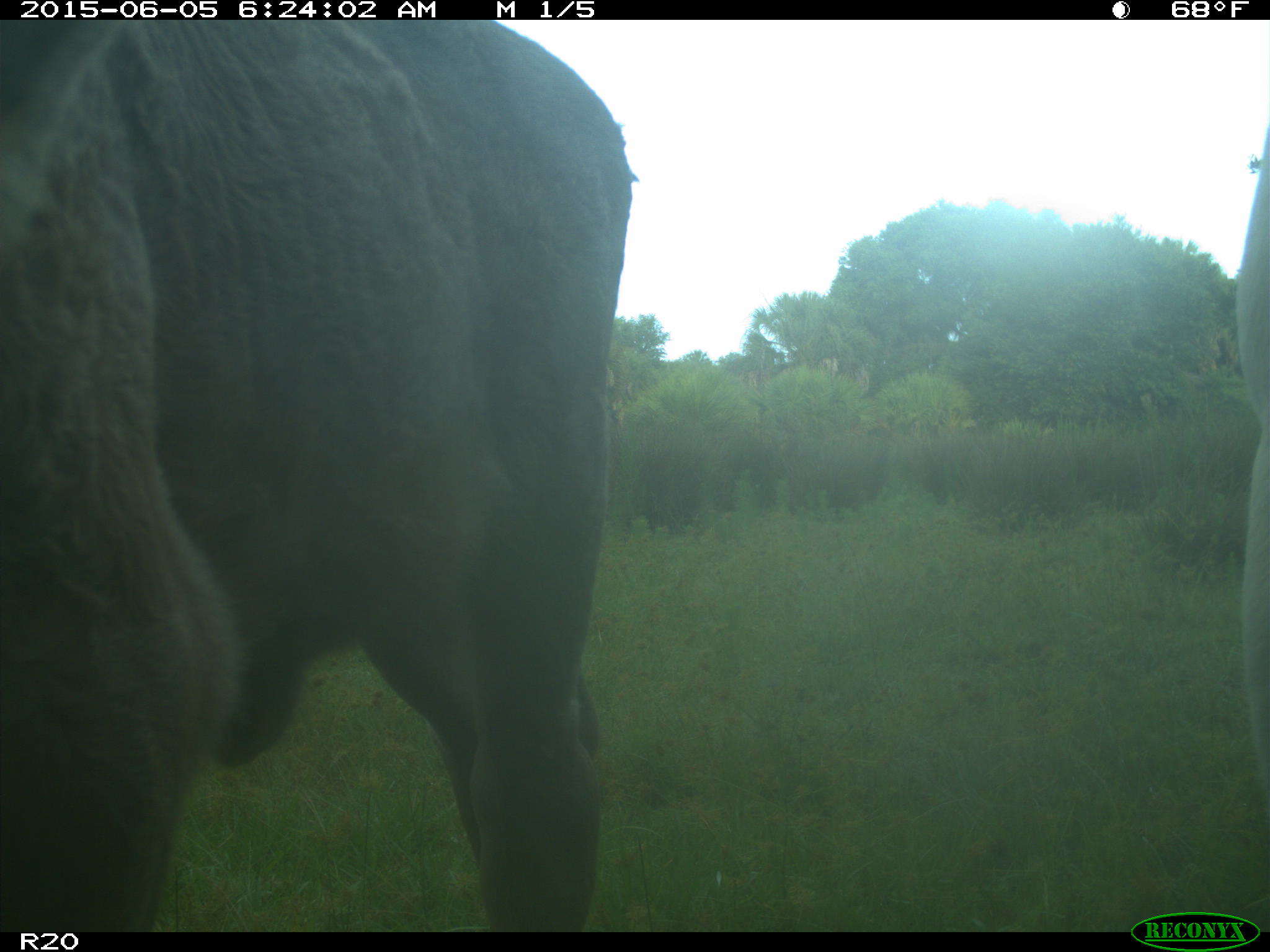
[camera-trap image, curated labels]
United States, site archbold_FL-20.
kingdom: Animalia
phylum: Chordata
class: Mammalia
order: Artiodactyla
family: Bovidae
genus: Bos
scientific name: Bos taurus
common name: domestic cow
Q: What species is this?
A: Bos taurus (domestic cow).